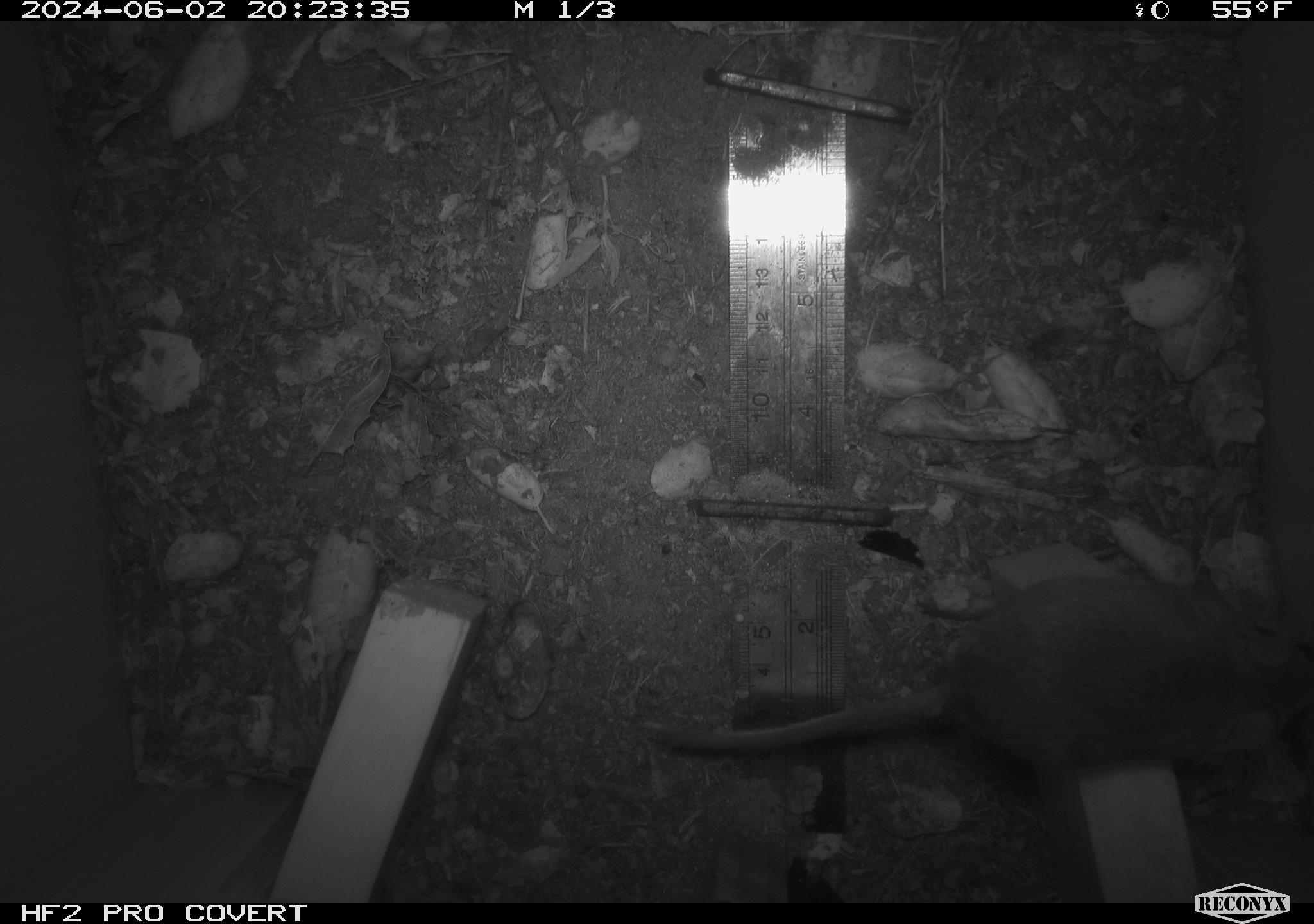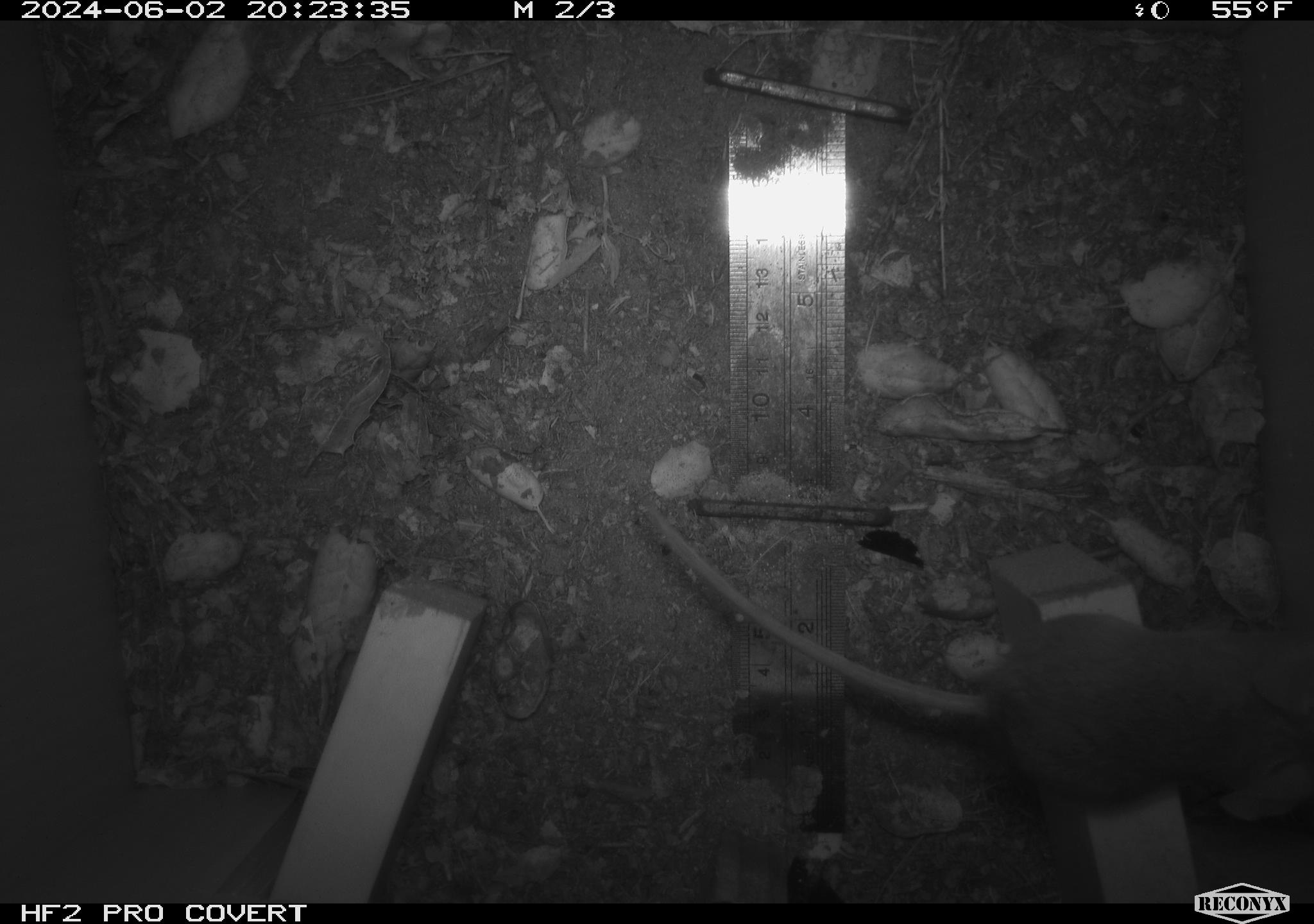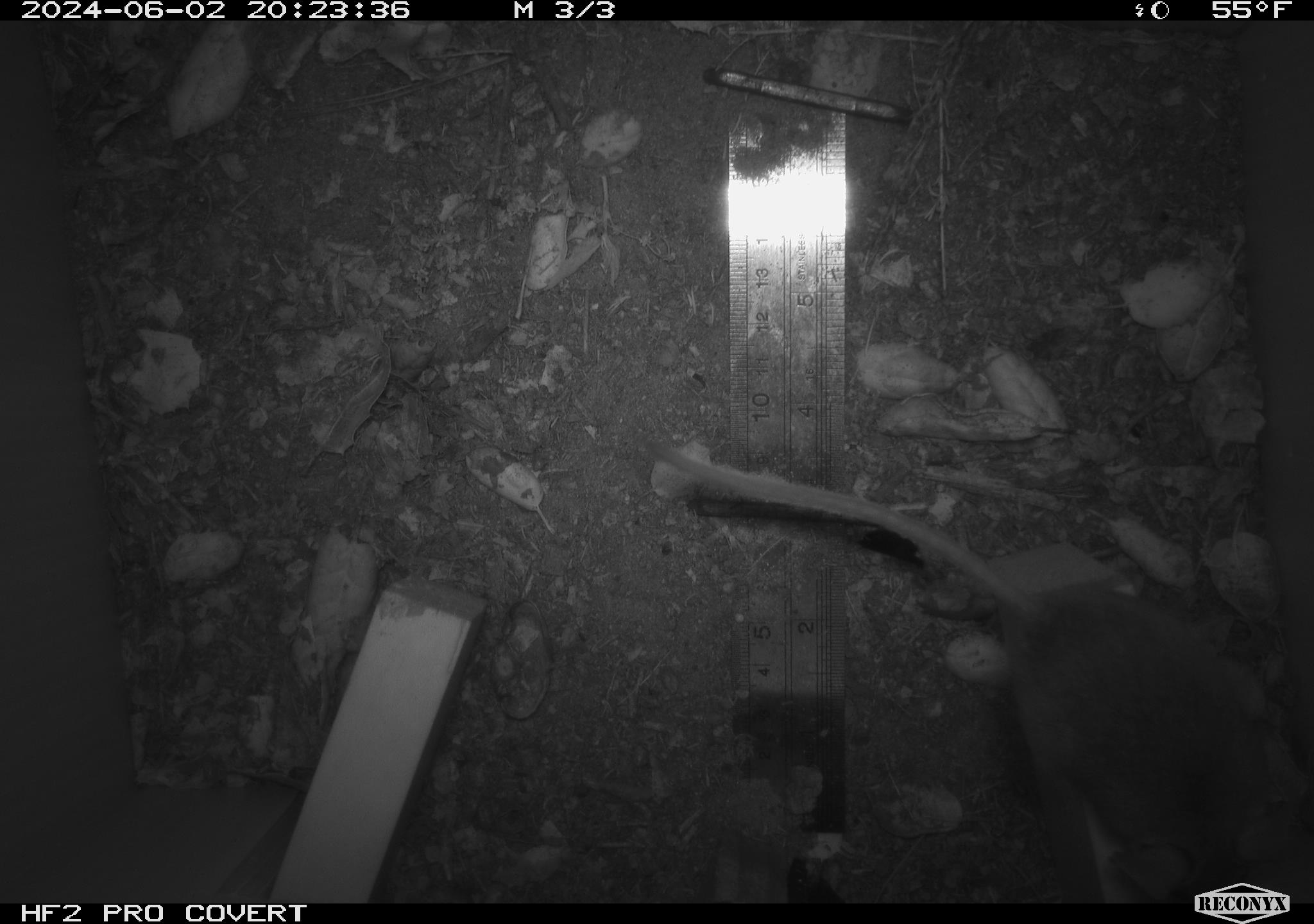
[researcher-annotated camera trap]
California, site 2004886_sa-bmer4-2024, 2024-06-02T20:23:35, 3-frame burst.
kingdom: Animalia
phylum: Chordata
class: Mammalia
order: Rodentia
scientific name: Rodentia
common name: mouse species